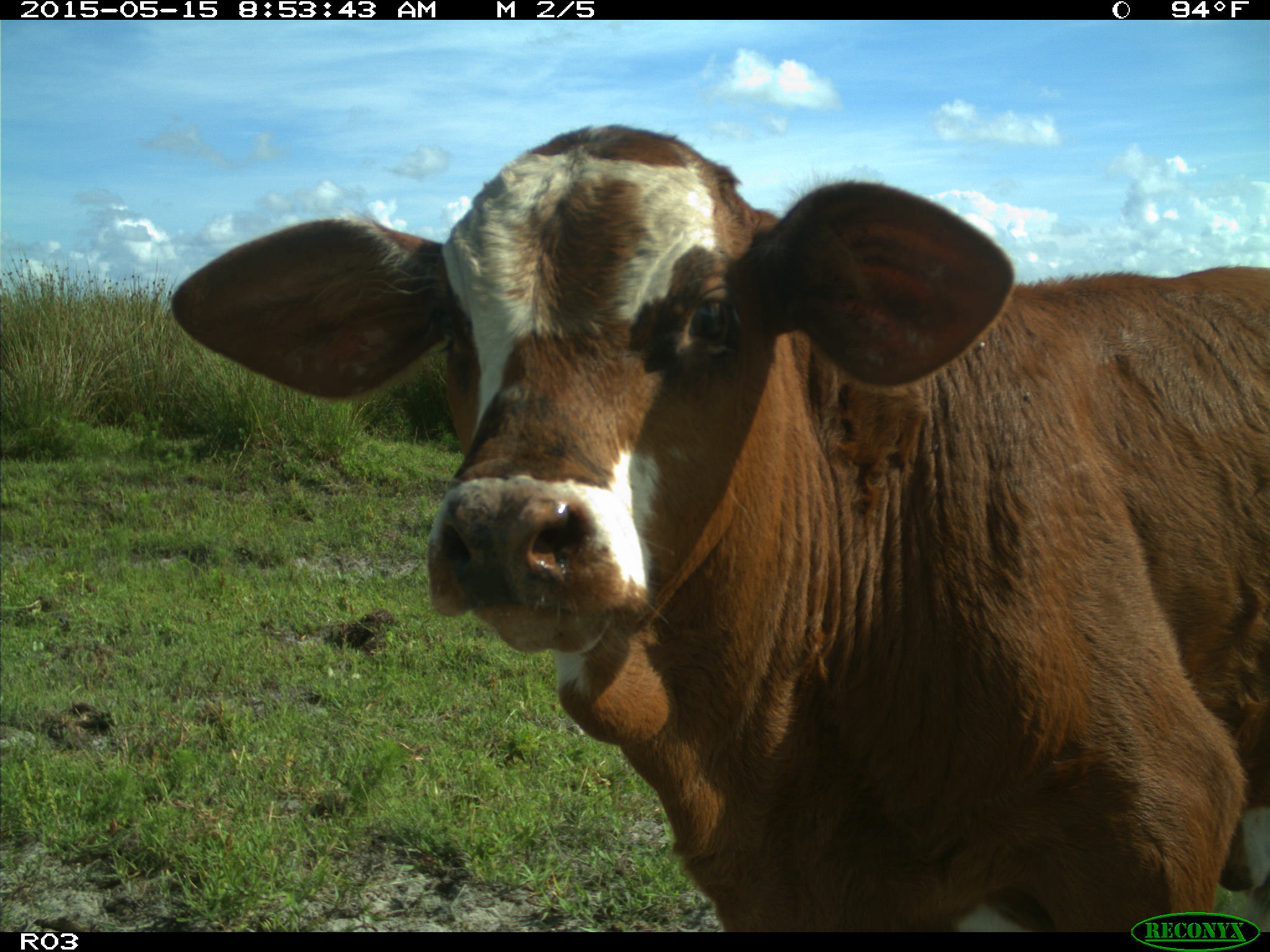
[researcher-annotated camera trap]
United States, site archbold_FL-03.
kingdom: Animalia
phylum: Chordata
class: Mammalia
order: Artiodactyla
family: Bovidae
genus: Bos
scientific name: Bos taurus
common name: domestic cow